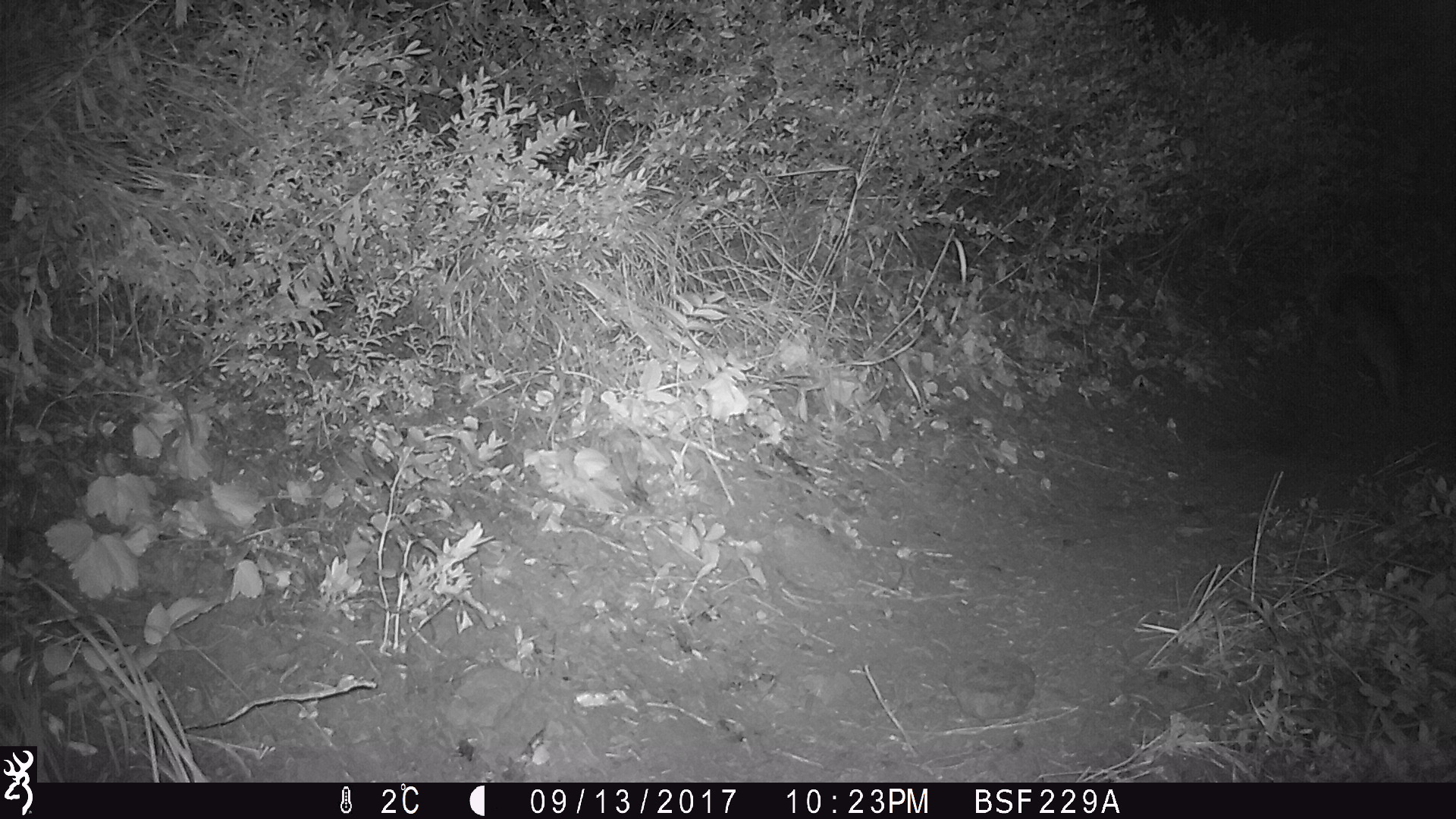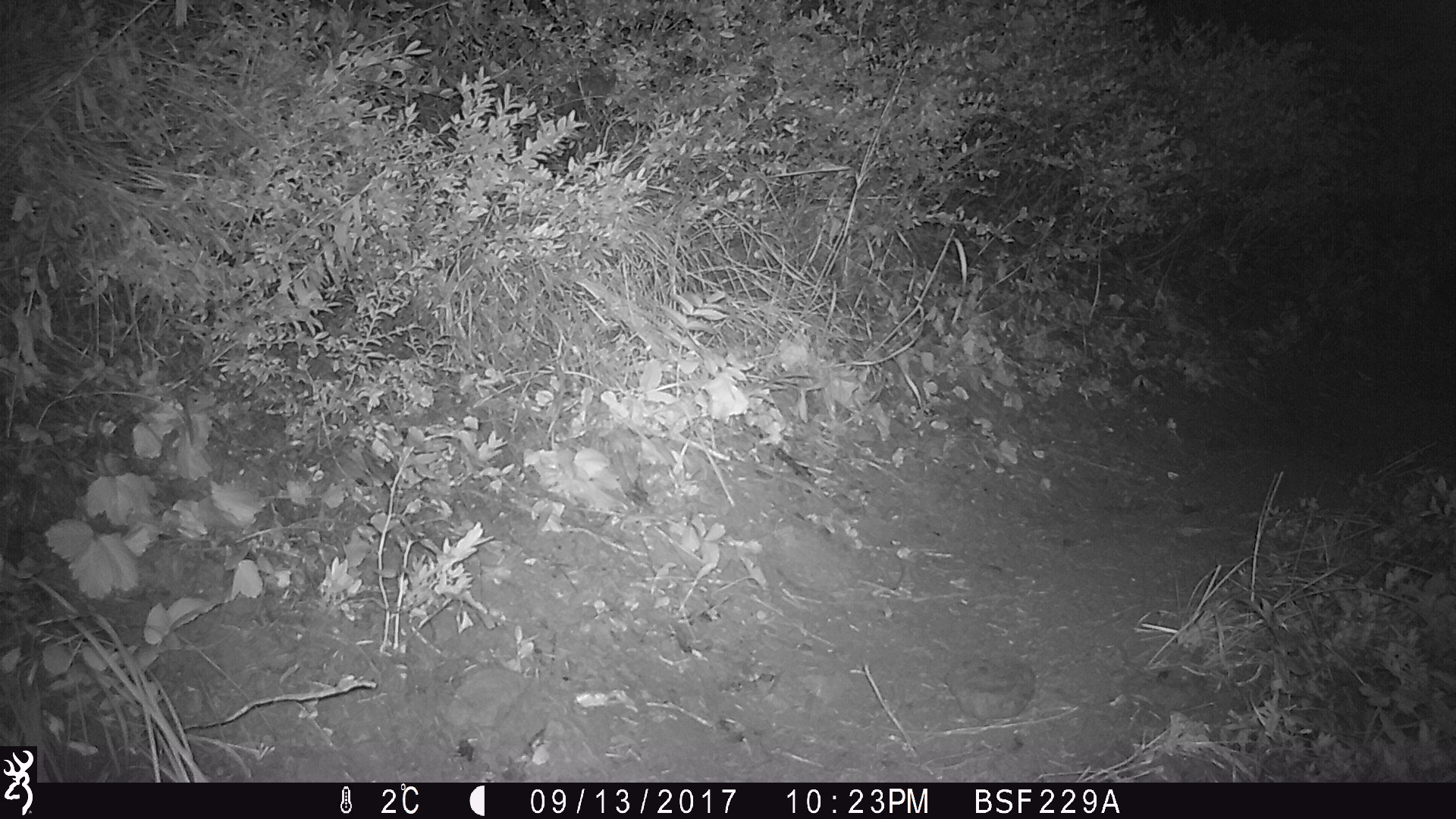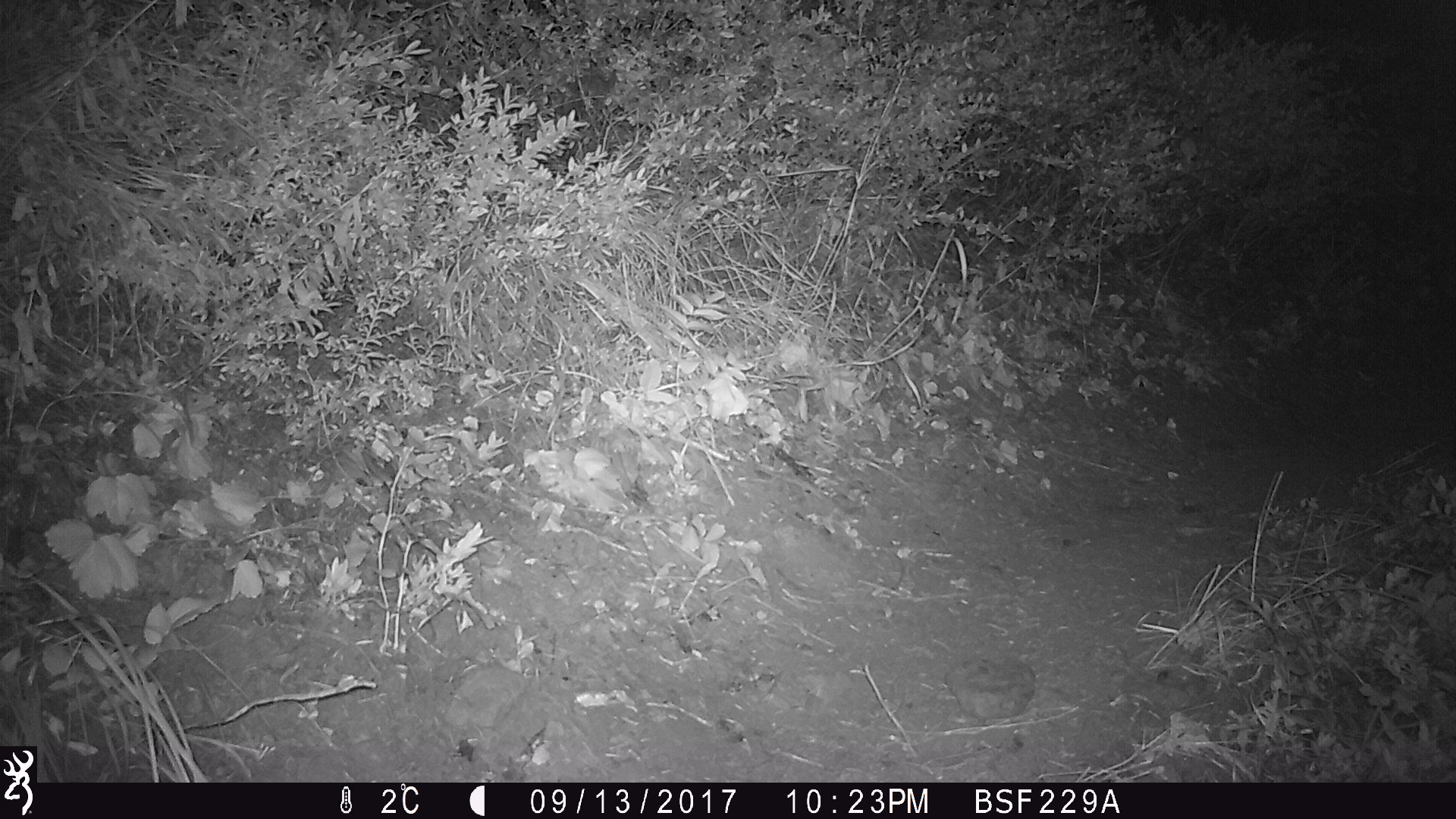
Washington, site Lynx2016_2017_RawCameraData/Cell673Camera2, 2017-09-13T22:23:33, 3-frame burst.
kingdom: Animalia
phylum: Chordata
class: Mammalia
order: Lagomorpha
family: Leporidae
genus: Lepus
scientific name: Lepus americanus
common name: snowshoe hare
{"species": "Lepus americanus (snowshoe hare)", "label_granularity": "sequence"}